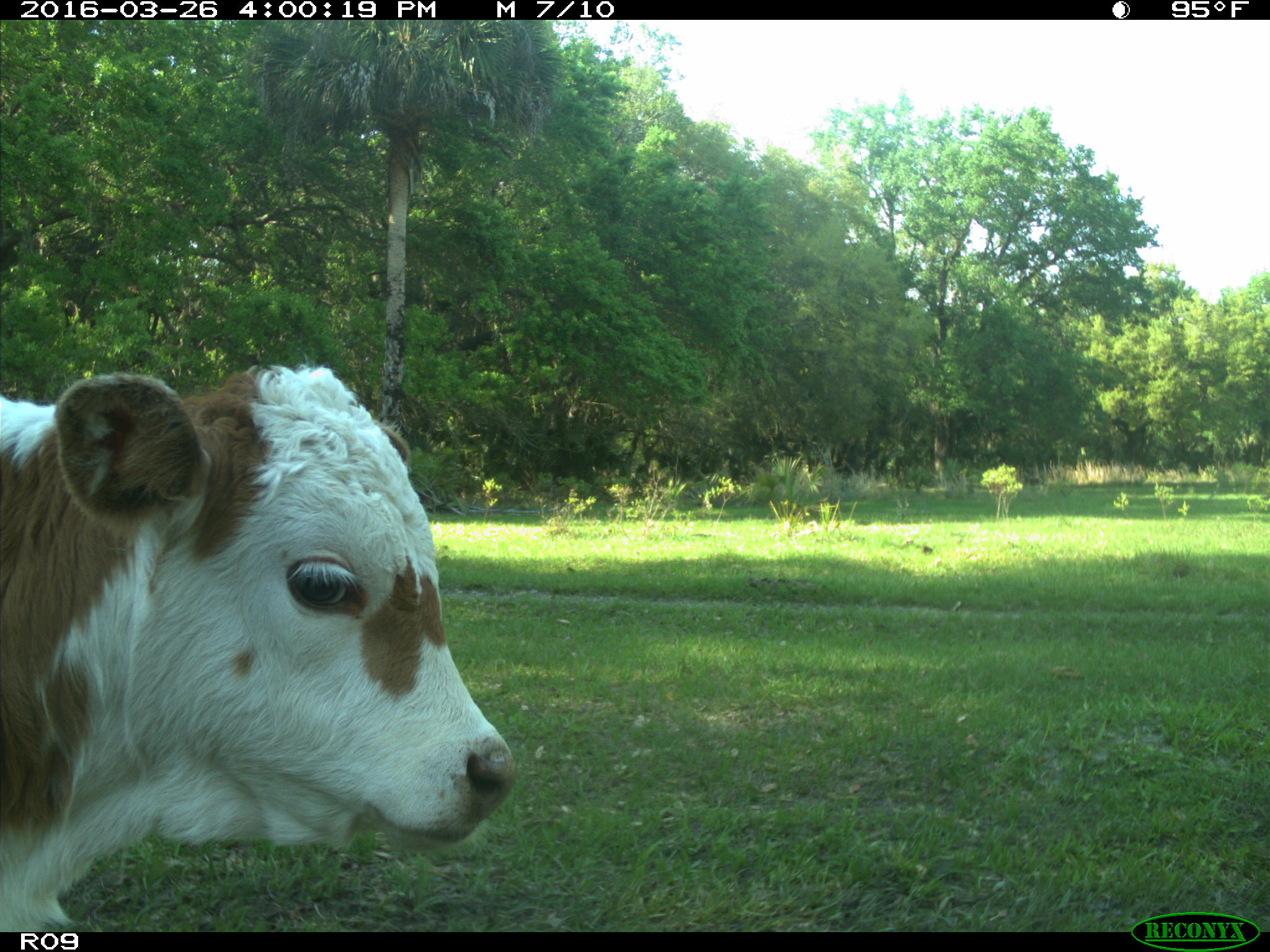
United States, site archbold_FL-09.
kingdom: Animalia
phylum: Chordata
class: Mammalia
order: Artiodactyla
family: Bovidae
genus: Bos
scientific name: Bos taurus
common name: domestic cow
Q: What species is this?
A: Bos taurus (domestic cow).